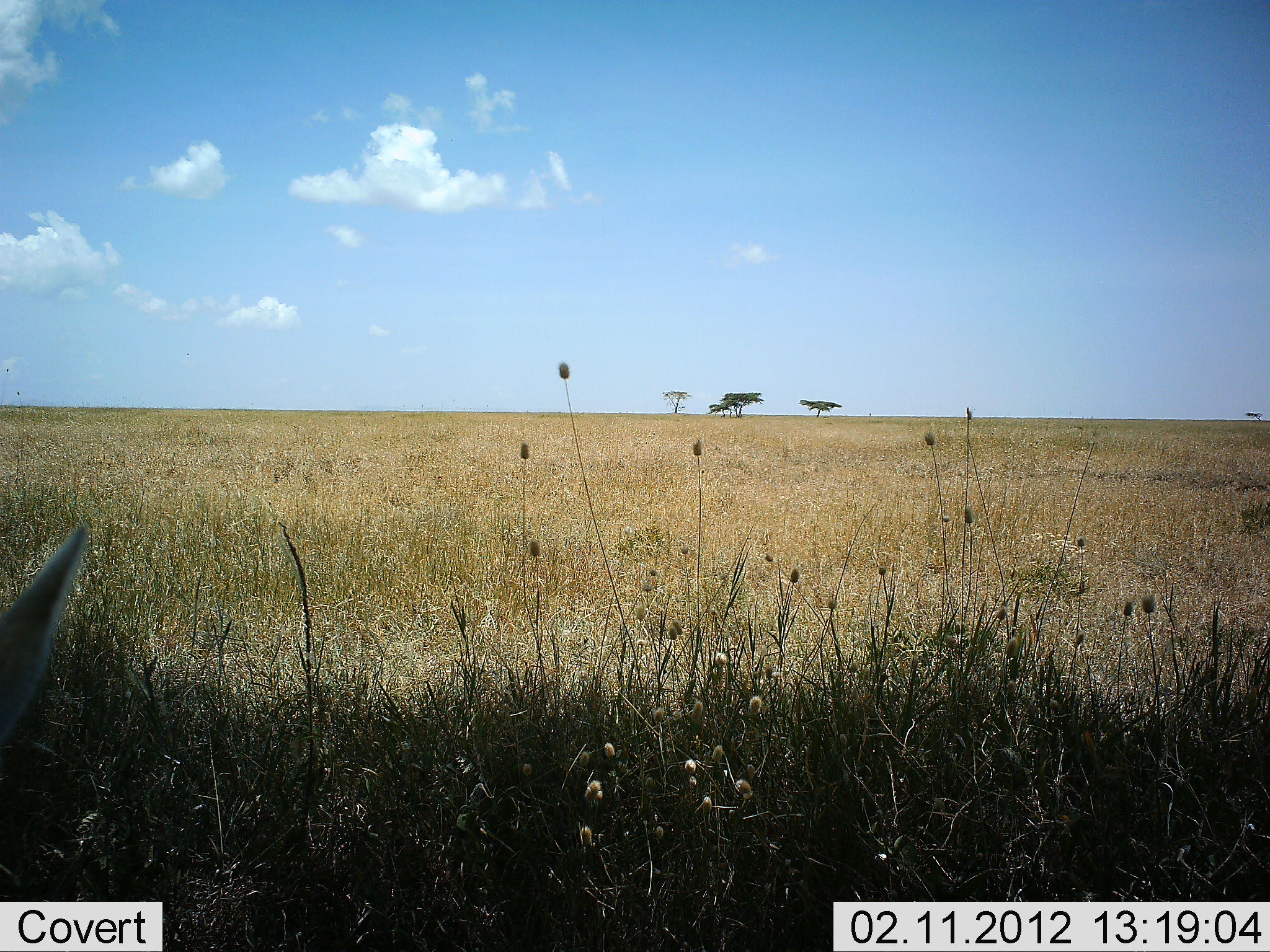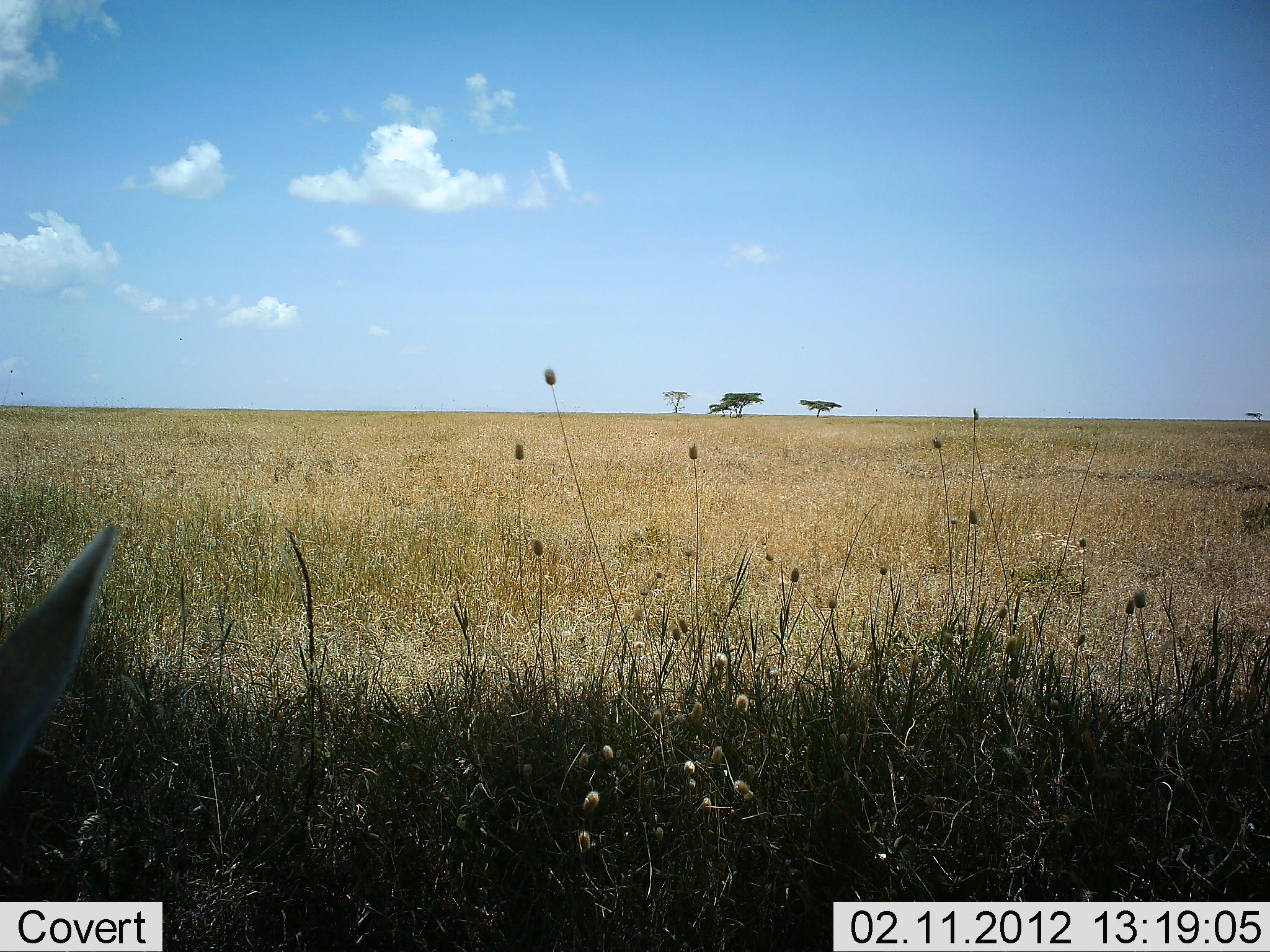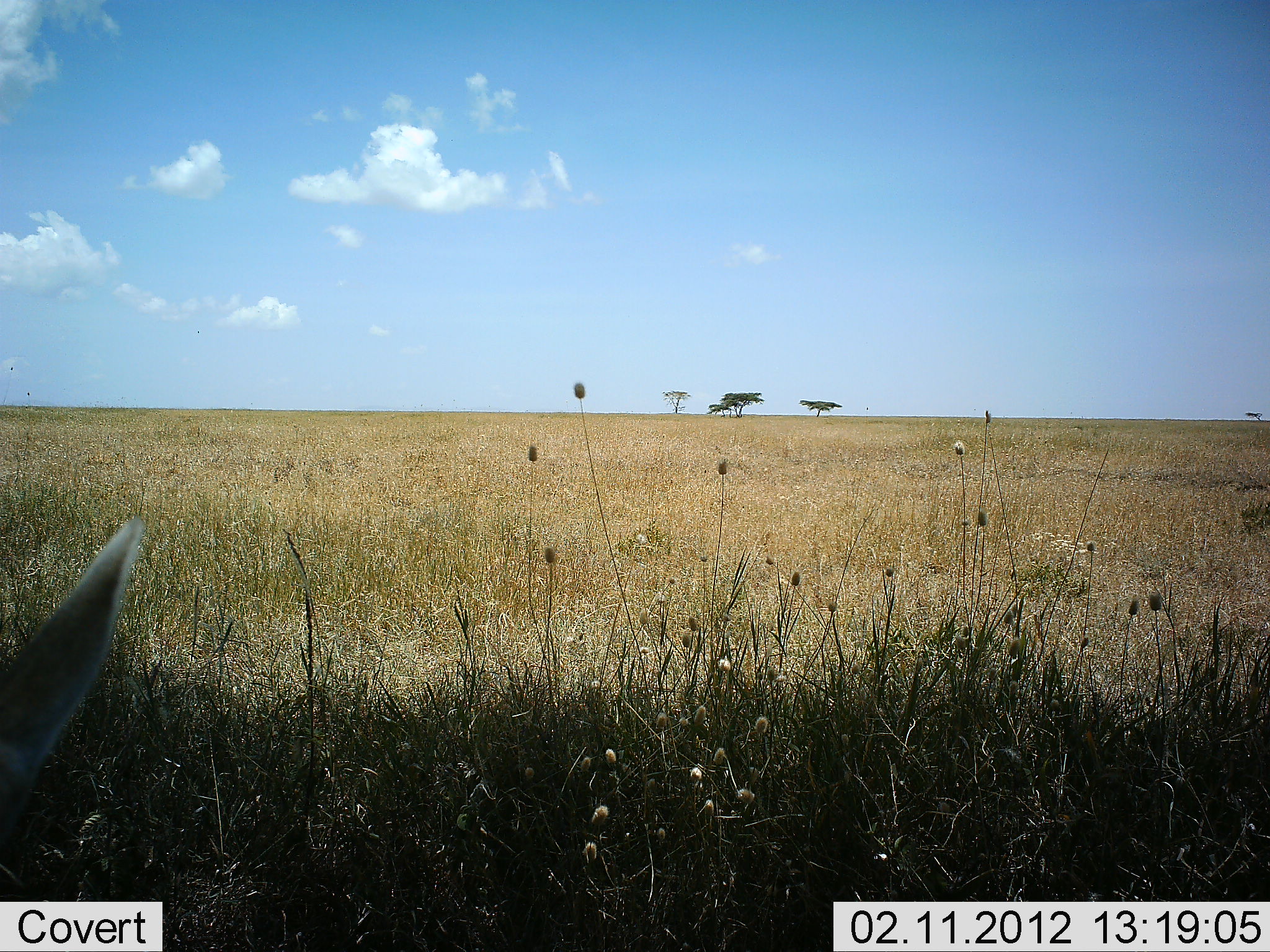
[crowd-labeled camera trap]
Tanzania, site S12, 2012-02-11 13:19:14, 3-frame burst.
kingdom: Animalia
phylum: Chordata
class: Mammalia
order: Artiodactyla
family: Bovidae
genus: Eudorcas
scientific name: Eudorcas thomsonii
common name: thomson's gazelle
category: gazellethomsons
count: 1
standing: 71%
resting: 29%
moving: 0%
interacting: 0%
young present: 0%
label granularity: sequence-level